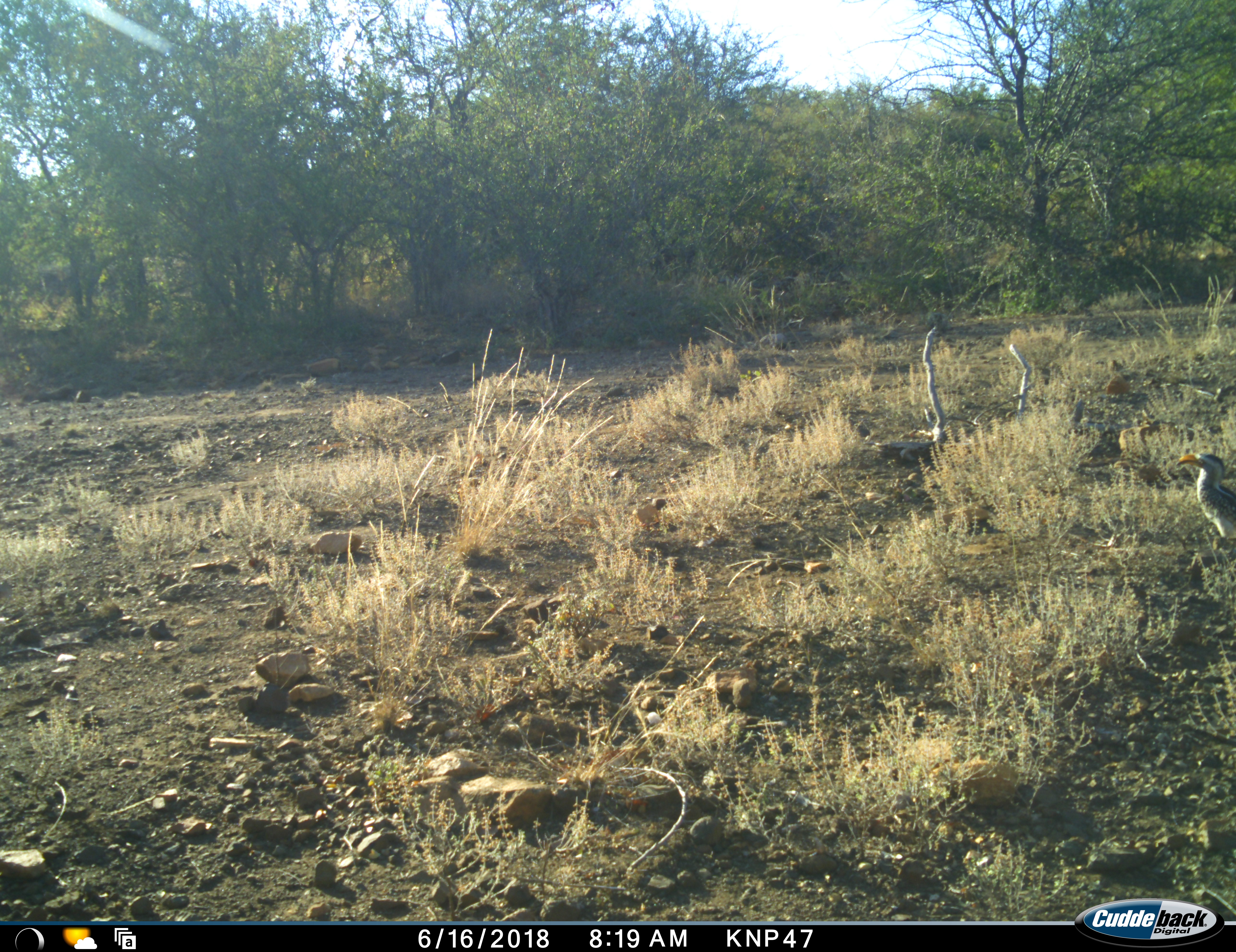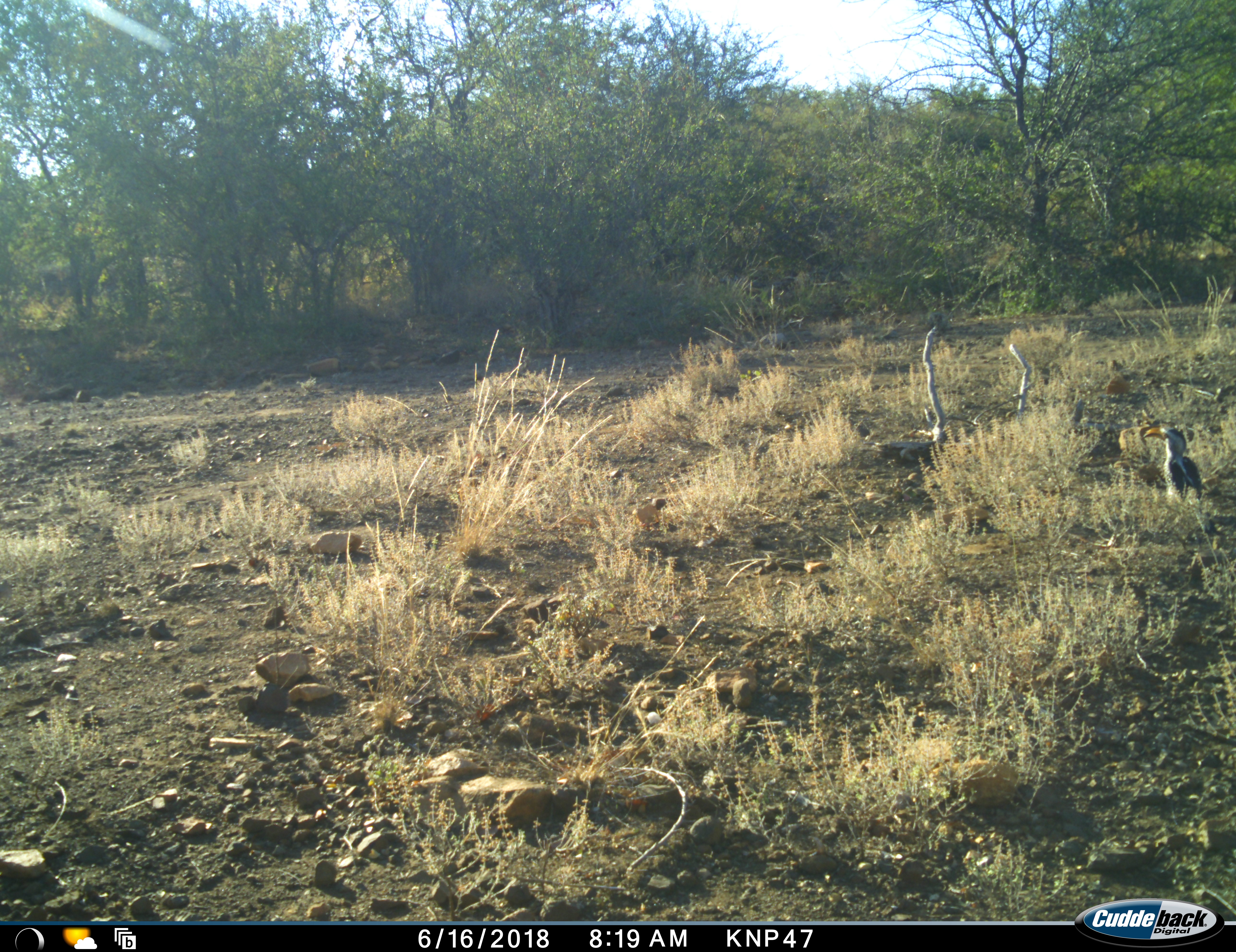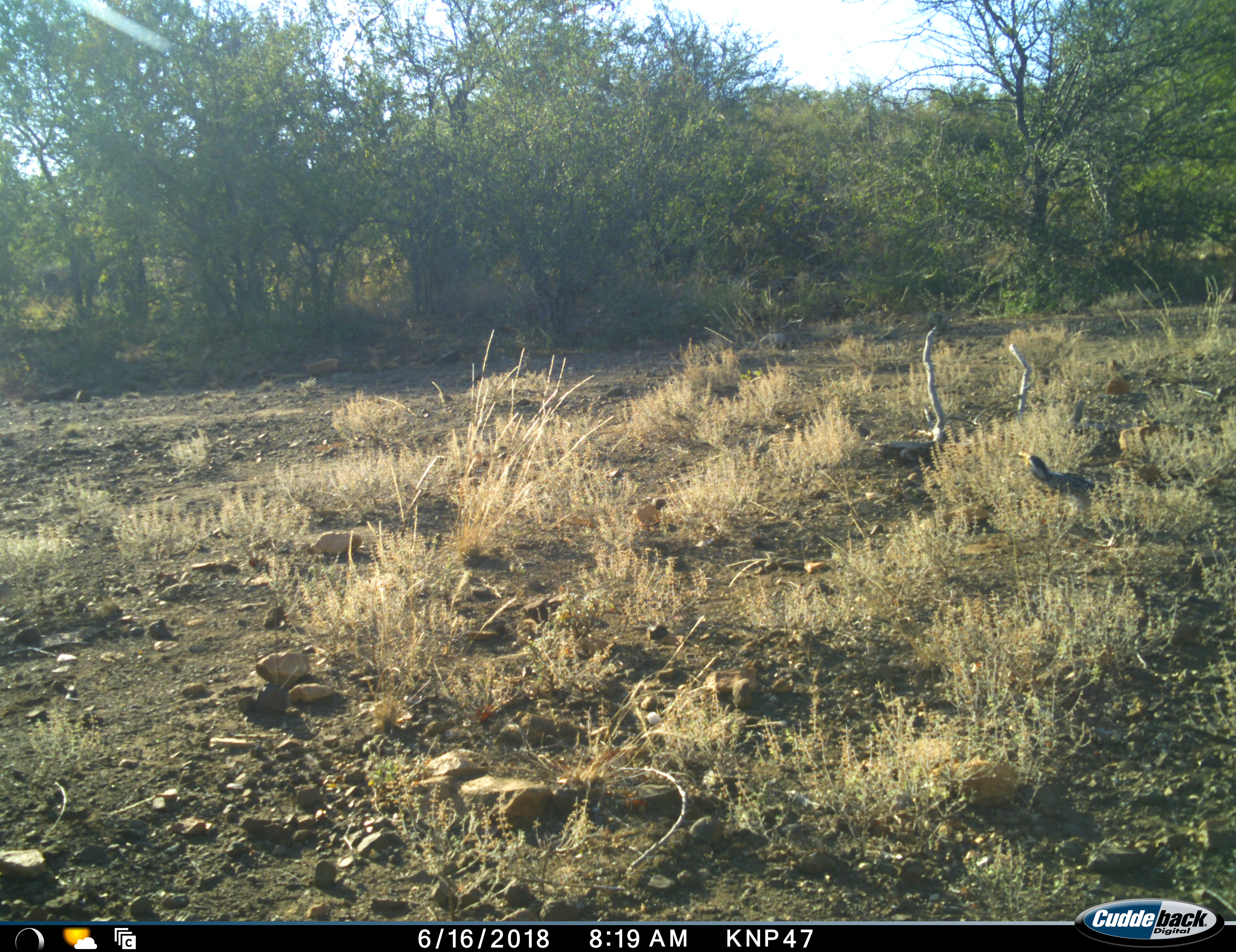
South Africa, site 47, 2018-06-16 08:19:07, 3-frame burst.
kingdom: Animalia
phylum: Chordata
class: Aves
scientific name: Aves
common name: bird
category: birdother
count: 1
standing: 38%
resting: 0%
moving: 62%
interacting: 0%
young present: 0%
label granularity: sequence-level